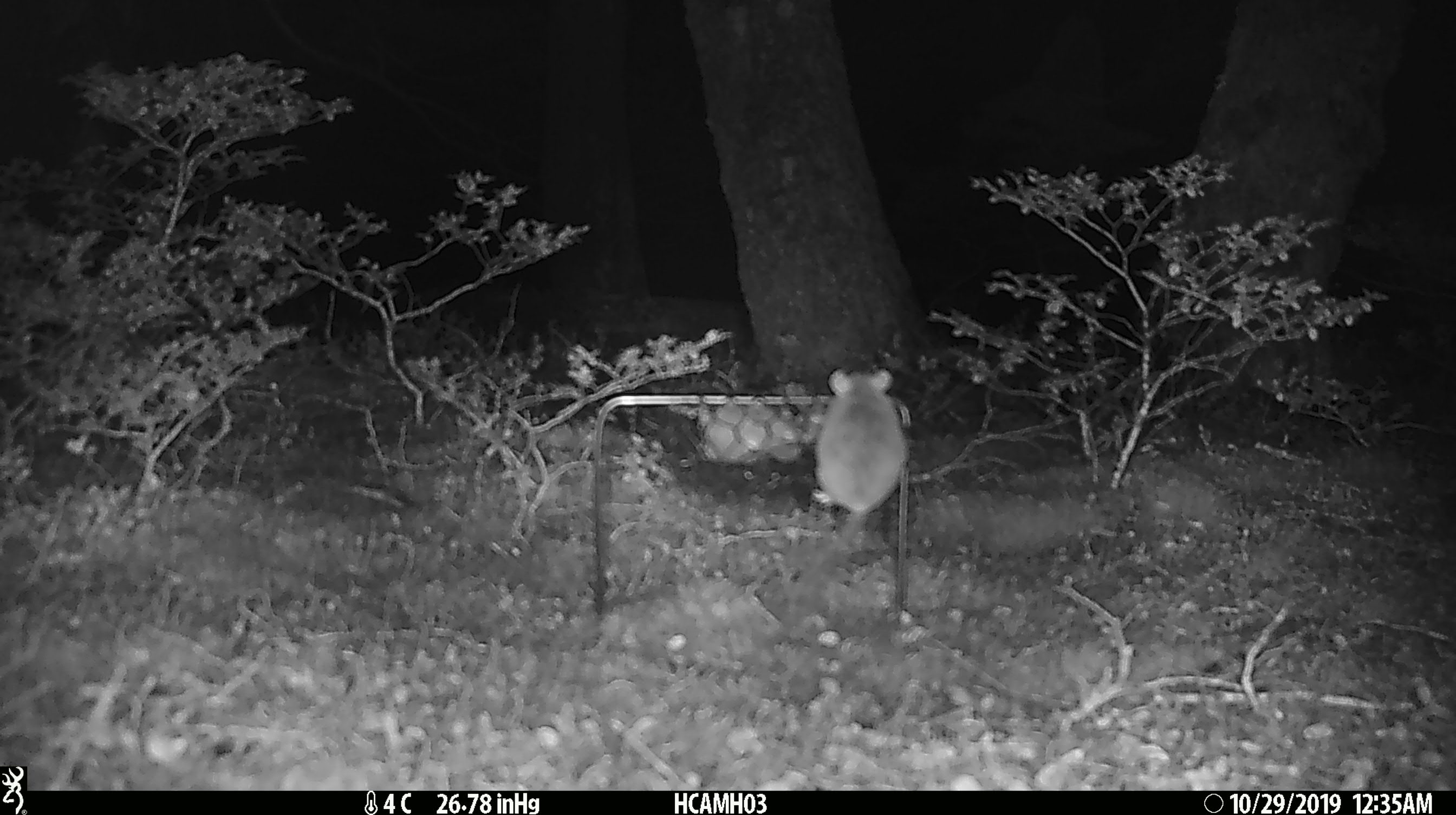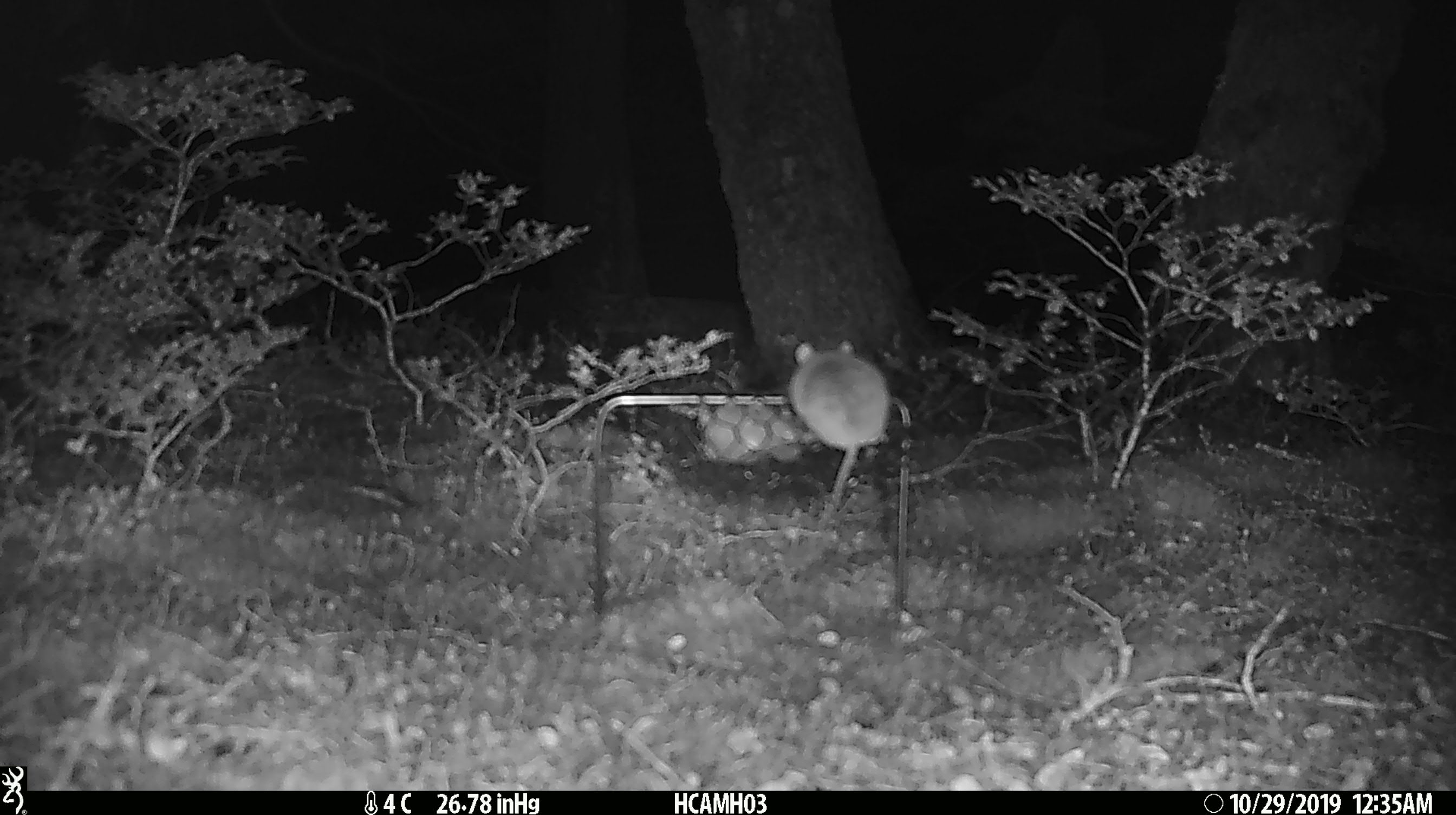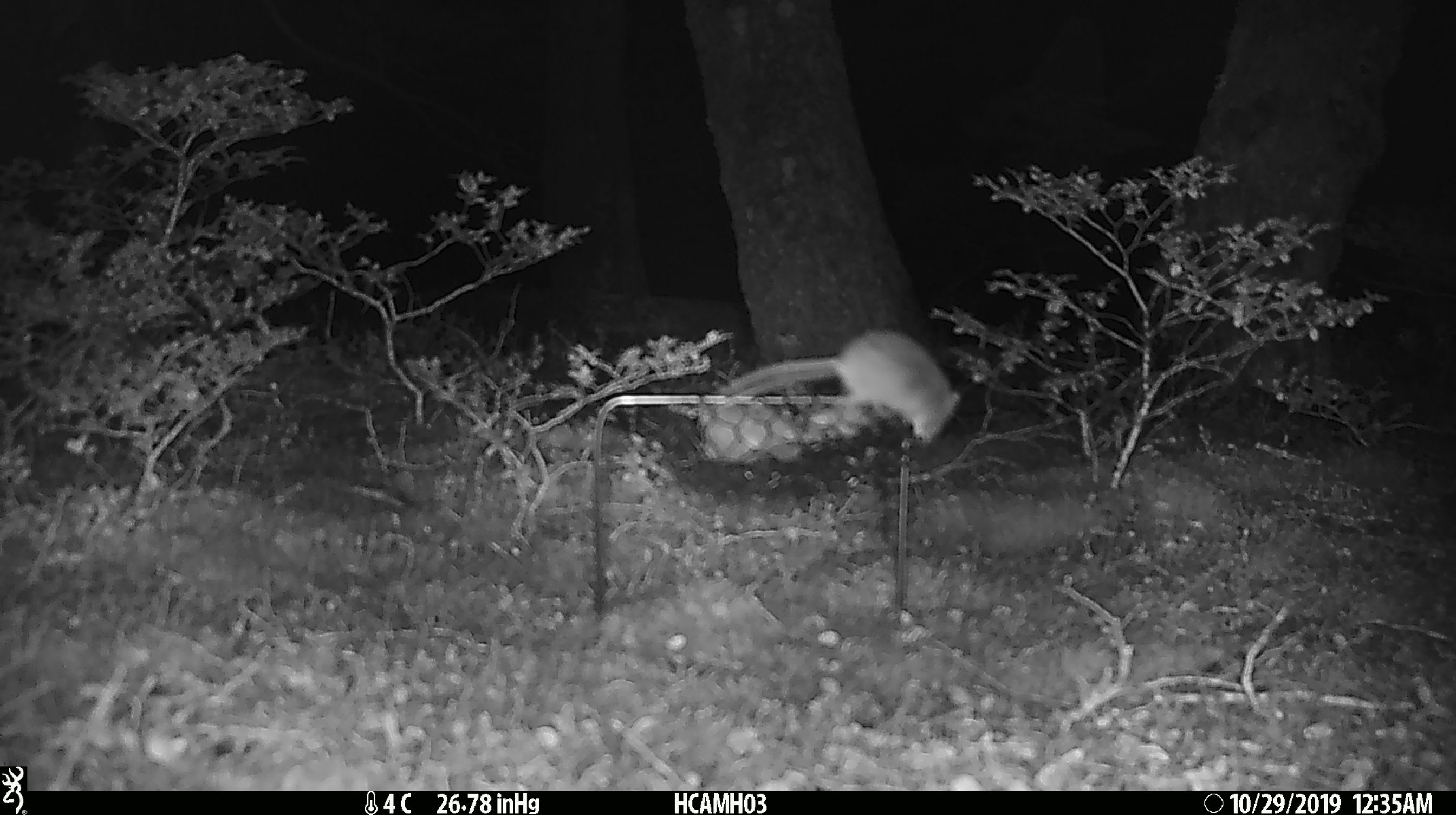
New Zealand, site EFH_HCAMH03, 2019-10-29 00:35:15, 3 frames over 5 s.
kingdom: Animalia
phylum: Chordata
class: Mammalia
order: Rodentia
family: Muridae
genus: Mus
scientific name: Mus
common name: mouse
Mouse (Mus).